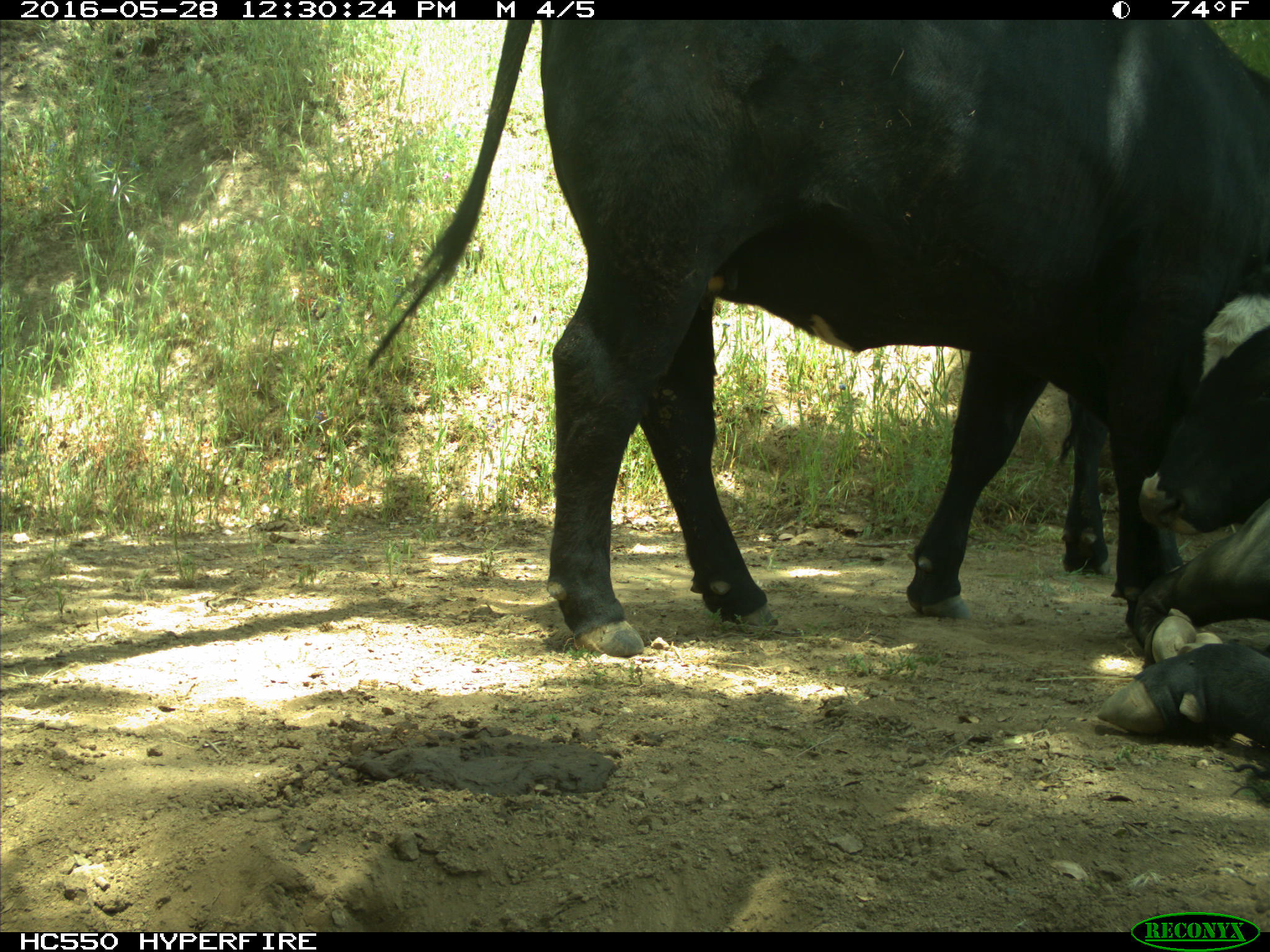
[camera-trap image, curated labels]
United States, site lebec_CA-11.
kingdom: Animalia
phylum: Chordata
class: Mammalia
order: Artiodactyla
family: Bovidae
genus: Bos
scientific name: Bos taurus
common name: domestic cow